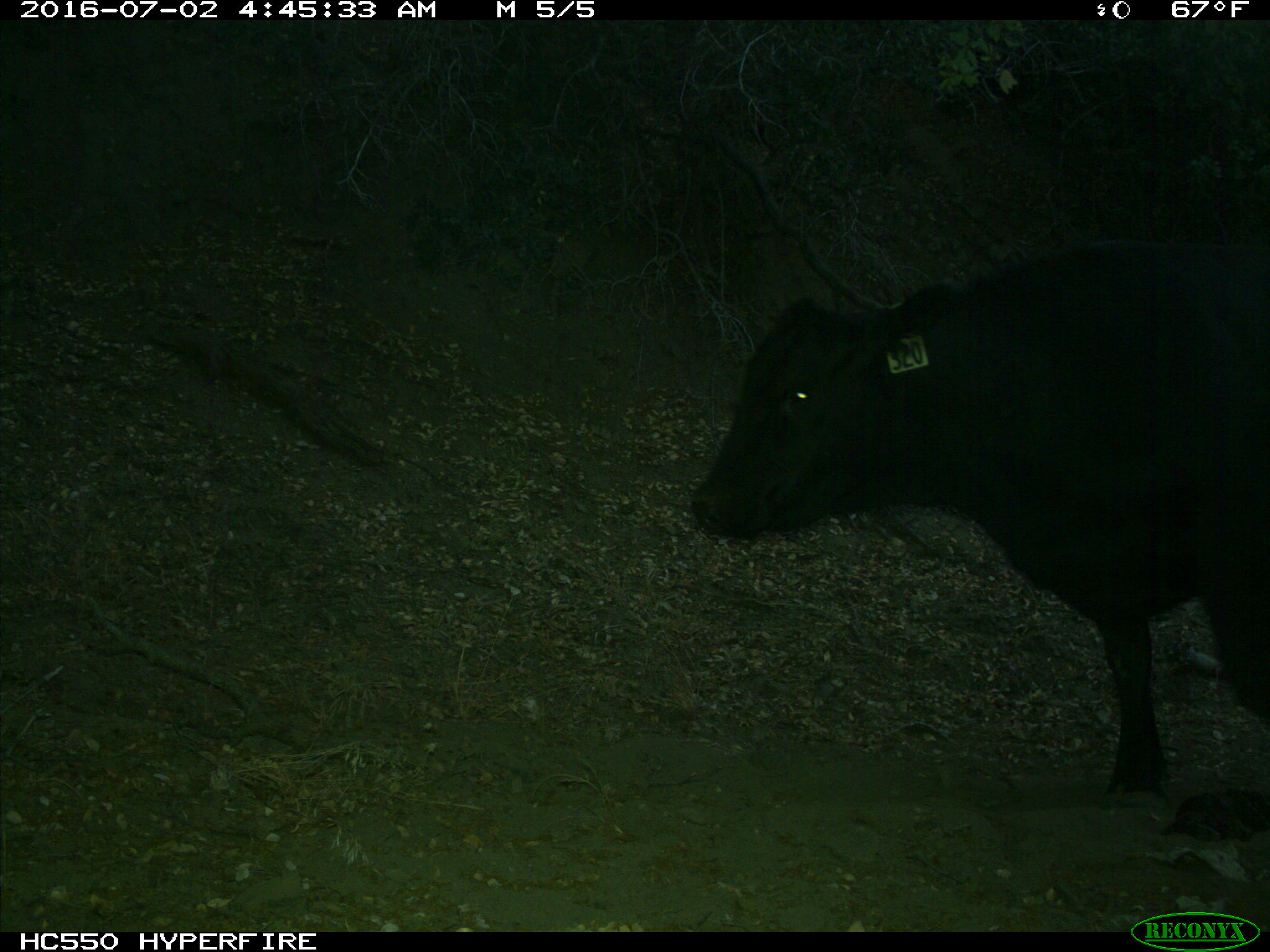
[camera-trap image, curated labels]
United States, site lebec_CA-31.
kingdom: Animalia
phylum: Chordata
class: Mammalia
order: Artiodactyla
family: Bovidae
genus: Bos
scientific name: Bos taurus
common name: domestic cow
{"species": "Bos taurus (domestic cow)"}